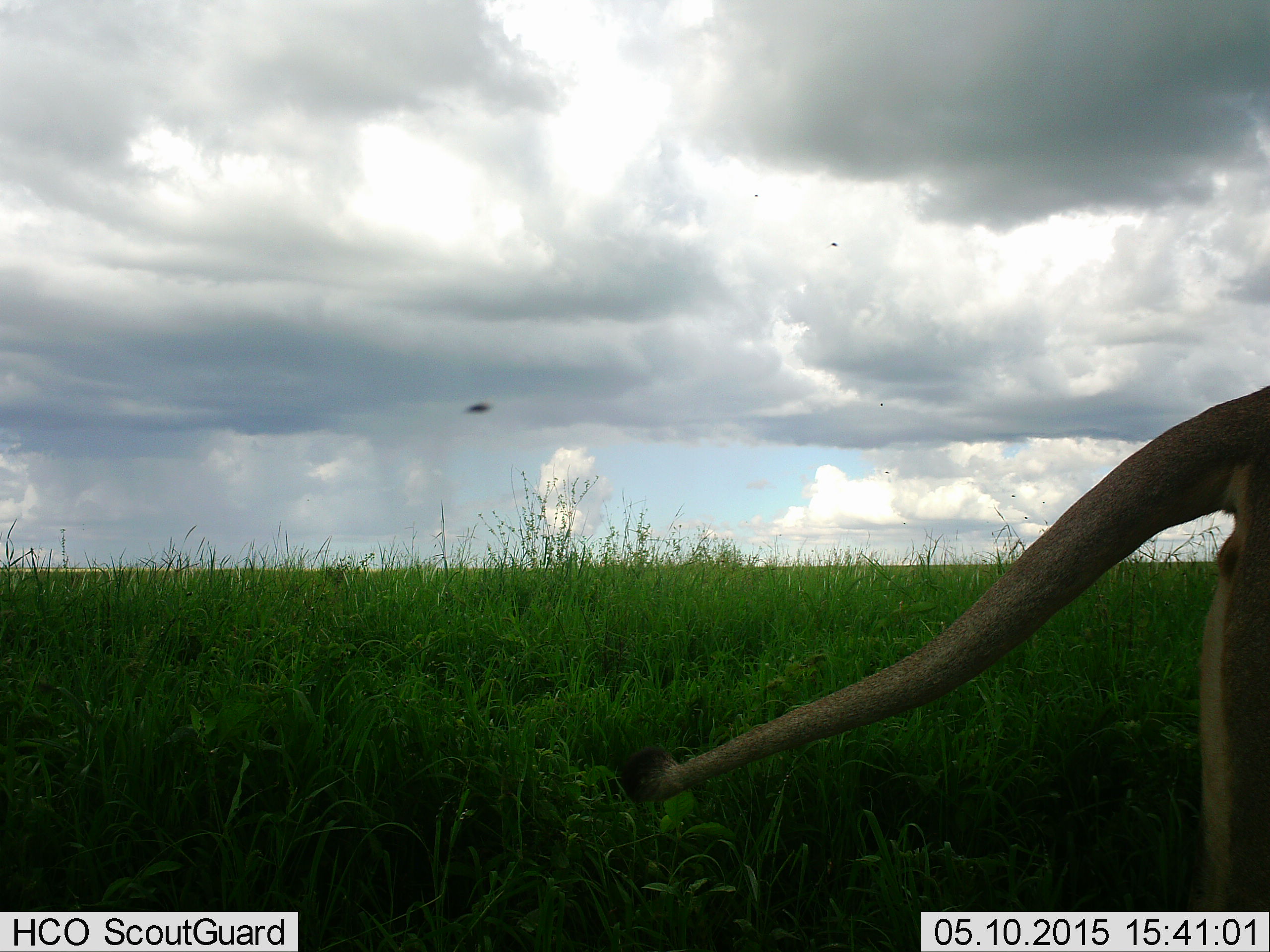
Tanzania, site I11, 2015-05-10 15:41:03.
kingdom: Animalia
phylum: Chordata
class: Mammalia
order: Carnivora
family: Felidae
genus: Panthera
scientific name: Panthera leo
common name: lion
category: lionfemale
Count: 1.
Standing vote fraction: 27%.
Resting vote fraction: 9%.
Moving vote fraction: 64%.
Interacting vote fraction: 0%.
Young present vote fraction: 0%.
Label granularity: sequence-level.